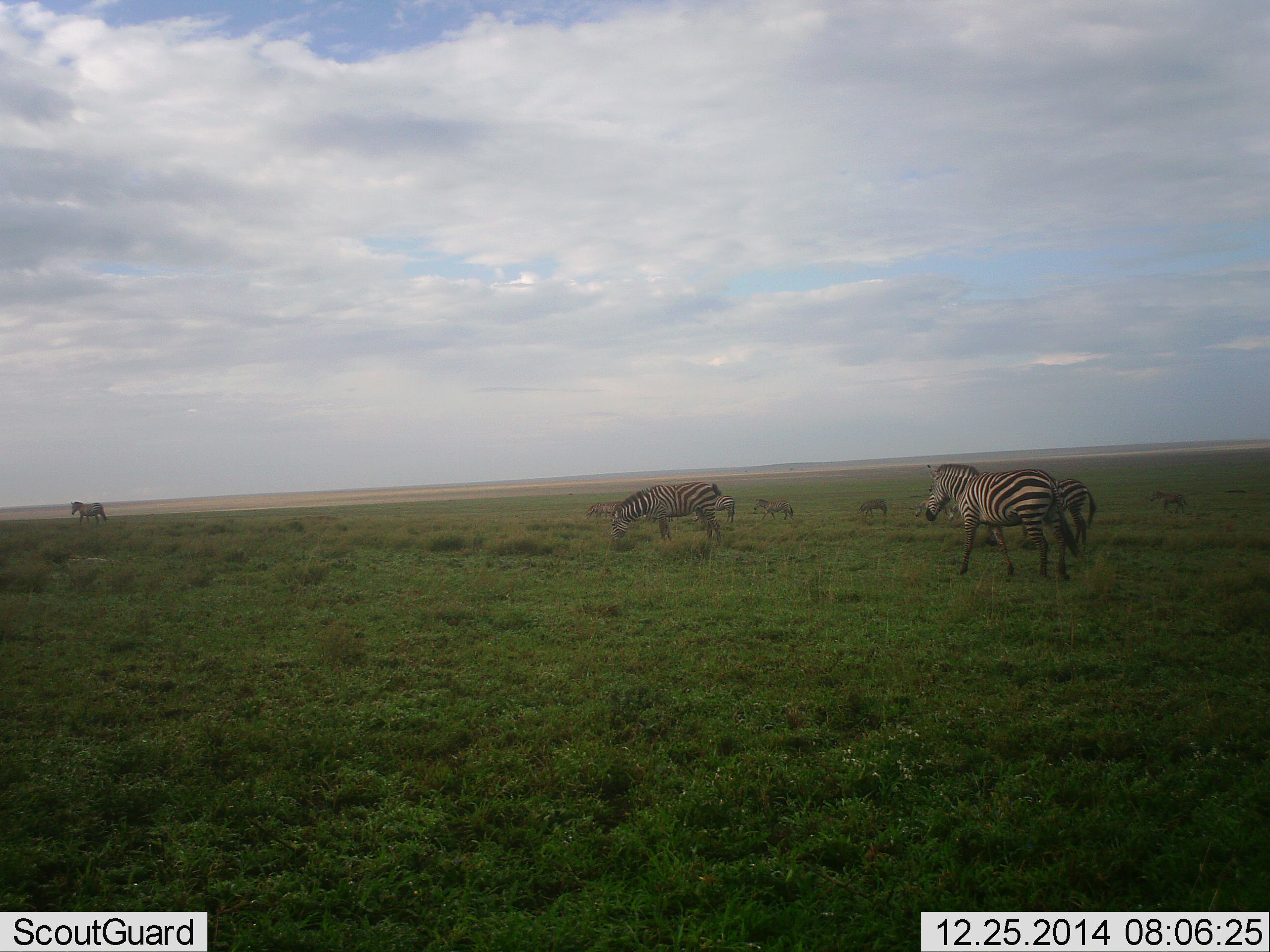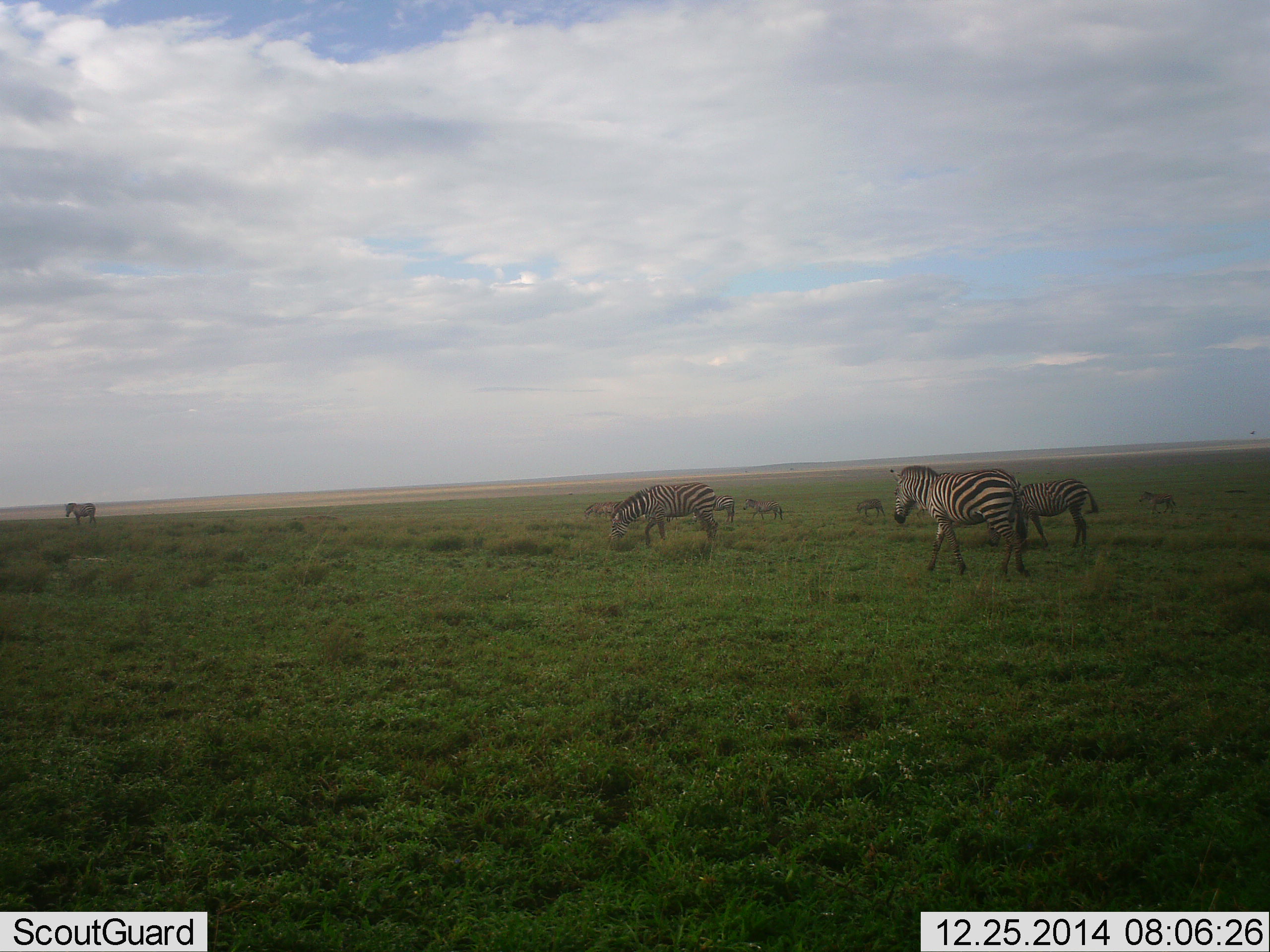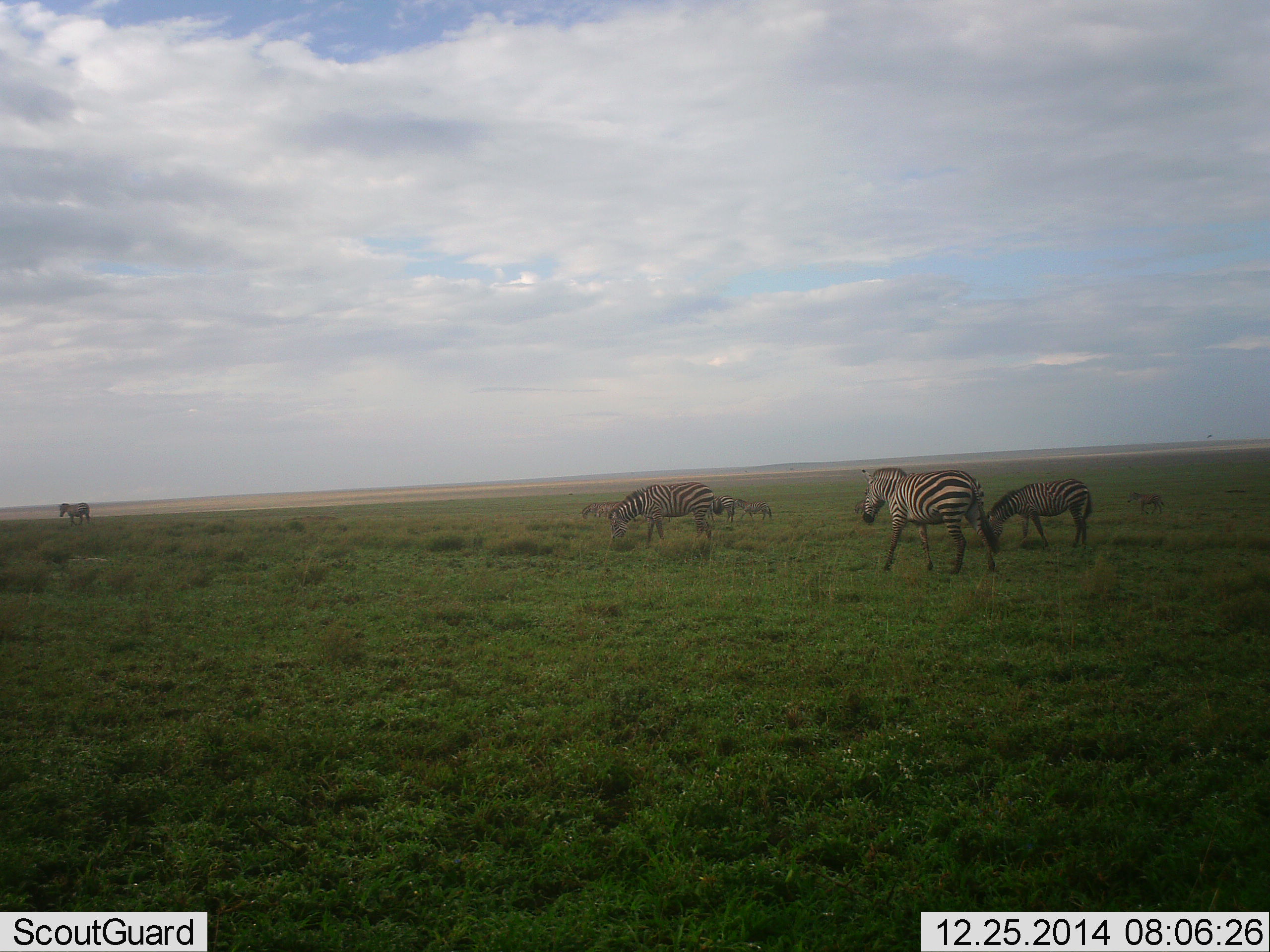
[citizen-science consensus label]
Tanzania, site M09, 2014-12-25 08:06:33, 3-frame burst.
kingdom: Animalia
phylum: Chordata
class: Mammalia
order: Perissodactyla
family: Equidae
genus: Equus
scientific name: Equus quagga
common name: plains zebra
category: zebra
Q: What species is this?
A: Zebra (plains zebra) (Equus quagga).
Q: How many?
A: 9.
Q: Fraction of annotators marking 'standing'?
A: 38%.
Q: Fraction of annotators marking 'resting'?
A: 0%.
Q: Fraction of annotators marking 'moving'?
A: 100%.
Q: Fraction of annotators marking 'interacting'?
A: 0%.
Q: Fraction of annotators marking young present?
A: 15%.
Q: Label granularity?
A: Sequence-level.